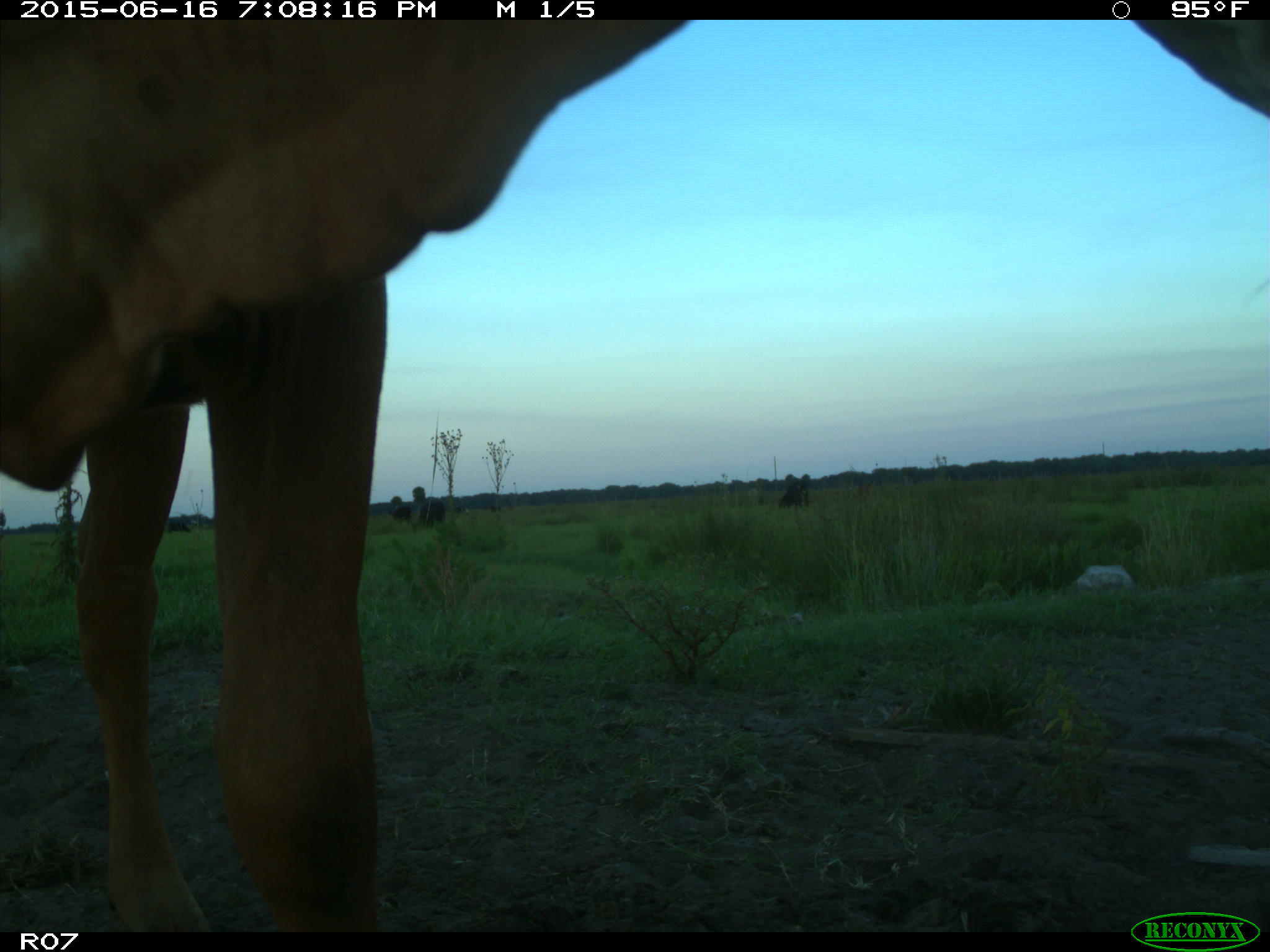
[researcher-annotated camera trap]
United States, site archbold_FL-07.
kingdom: Animalia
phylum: Chordata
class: Mammalia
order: Artiodactyla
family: Bovidae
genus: Bos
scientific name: Bos taurus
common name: domestic cow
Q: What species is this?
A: Bos taurus (domestic cow).